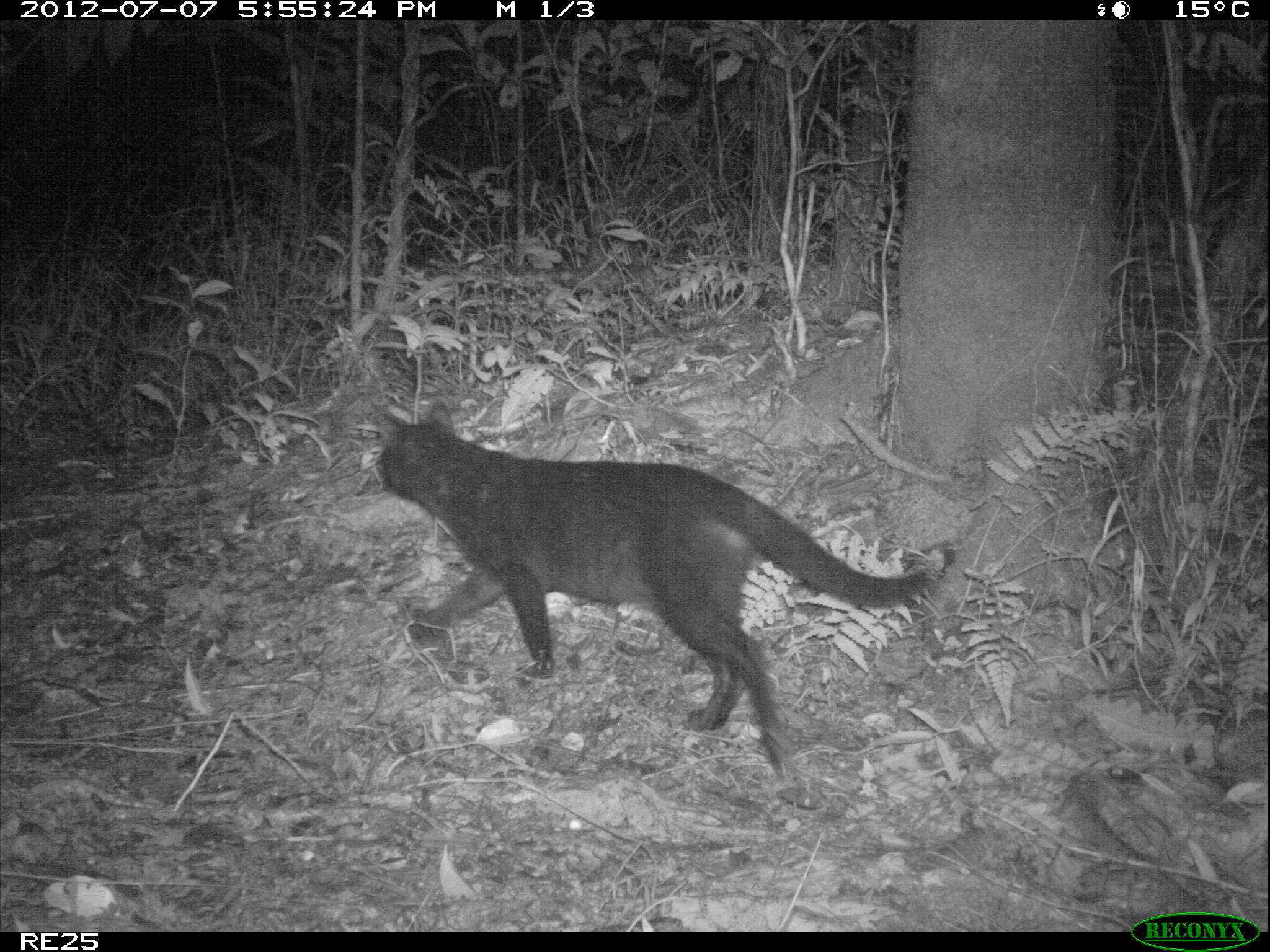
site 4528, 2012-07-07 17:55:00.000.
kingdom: Animalia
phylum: Chordata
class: Mammalia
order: Carnivora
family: Felidae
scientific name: Felidae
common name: felids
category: felis sp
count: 1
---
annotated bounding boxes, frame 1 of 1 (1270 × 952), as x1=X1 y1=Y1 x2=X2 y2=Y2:
felis sp: x1=366 y1=395 x2=956 y2=773